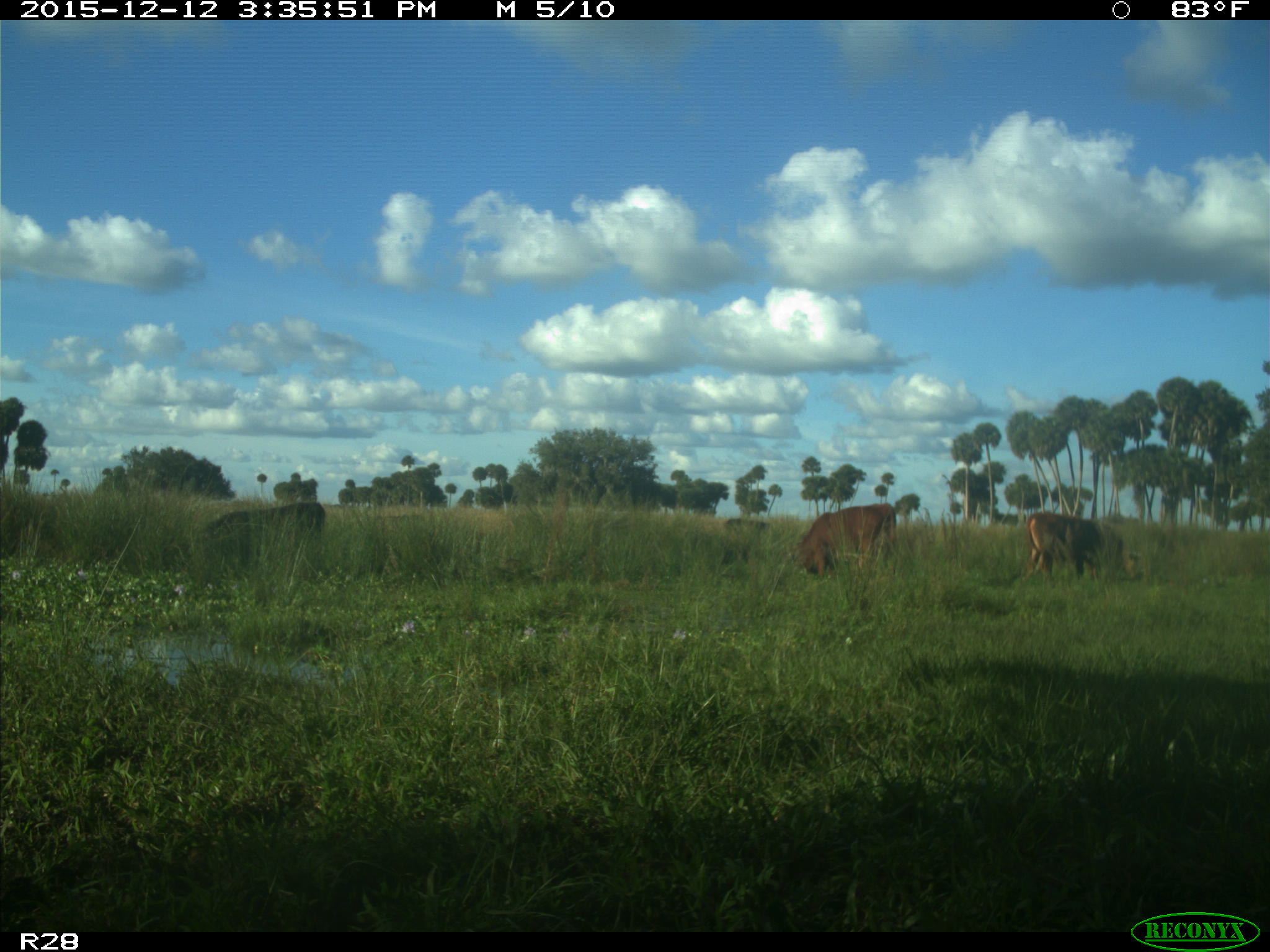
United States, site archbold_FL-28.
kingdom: Animalia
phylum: Chordata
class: Mammalia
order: Artiodactyla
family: Bovidae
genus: Bos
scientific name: Bos taurus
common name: domestic cow